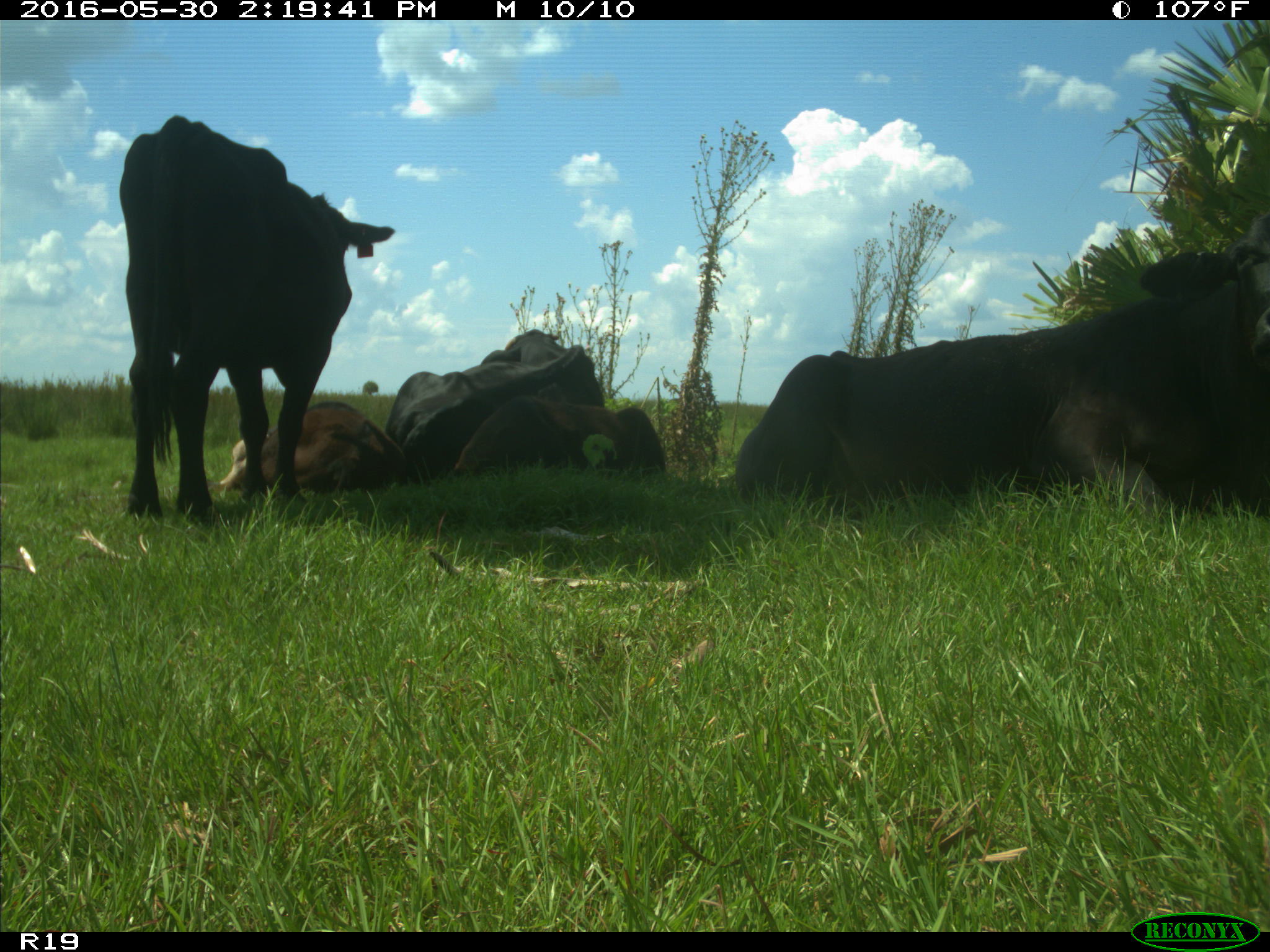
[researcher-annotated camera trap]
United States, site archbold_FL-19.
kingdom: Animalia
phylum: Chordata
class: Mammalia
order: Artiodactyla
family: Bovidae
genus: Bos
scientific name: Bos taurus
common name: domestic cow